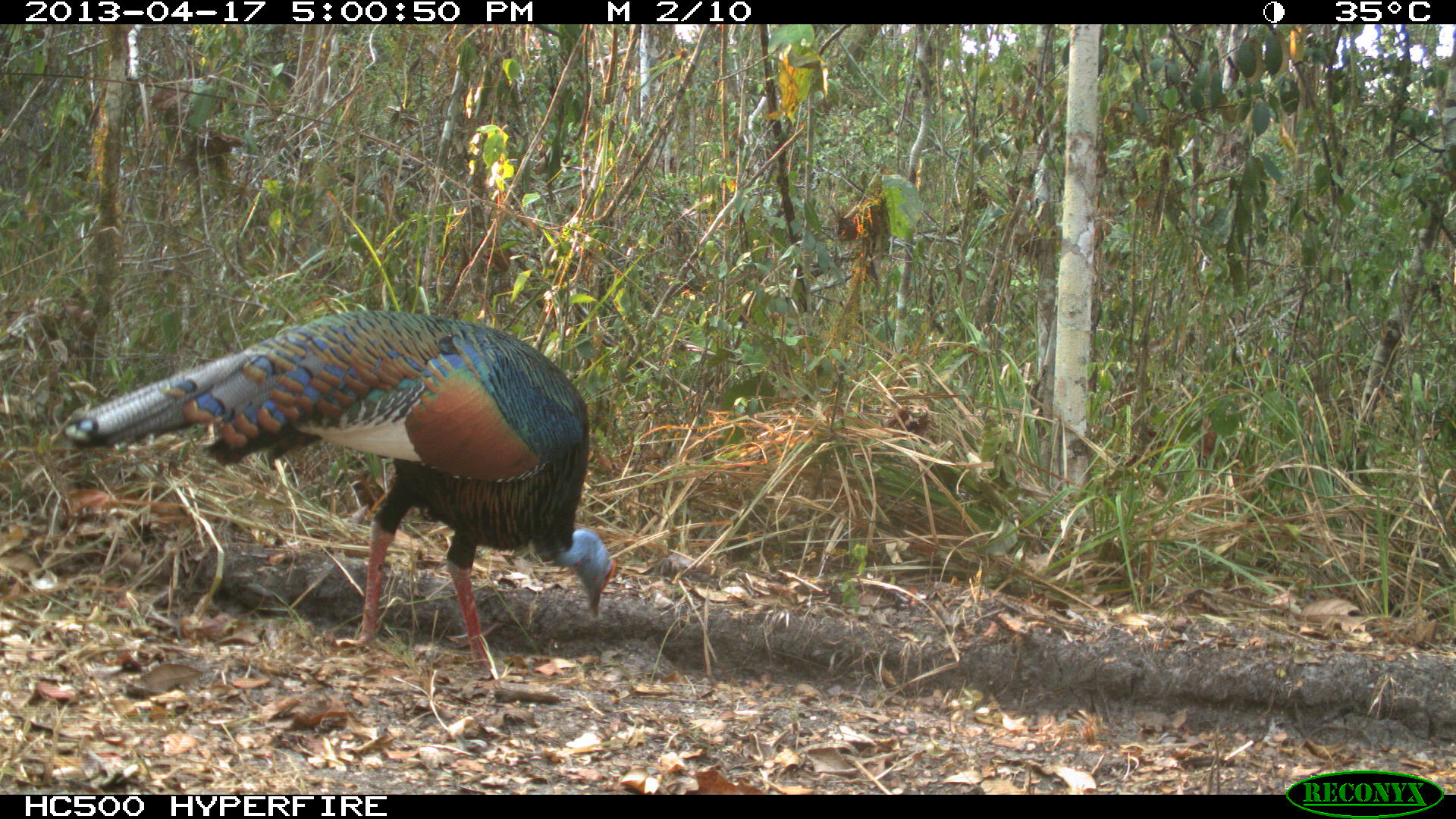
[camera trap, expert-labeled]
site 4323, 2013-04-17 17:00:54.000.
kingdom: Animalia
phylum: Chordata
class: Aves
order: Galliformes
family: Phasianidae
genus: Meleagris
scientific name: Meleagris ocellata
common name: ocellated turkey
Meleagris ocellata (ocellated turkey), count 1, sex male.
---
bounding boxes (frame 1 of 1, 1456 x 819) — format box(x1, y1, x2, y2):
meleagris ocellata: box(65, 308, 617, 676)